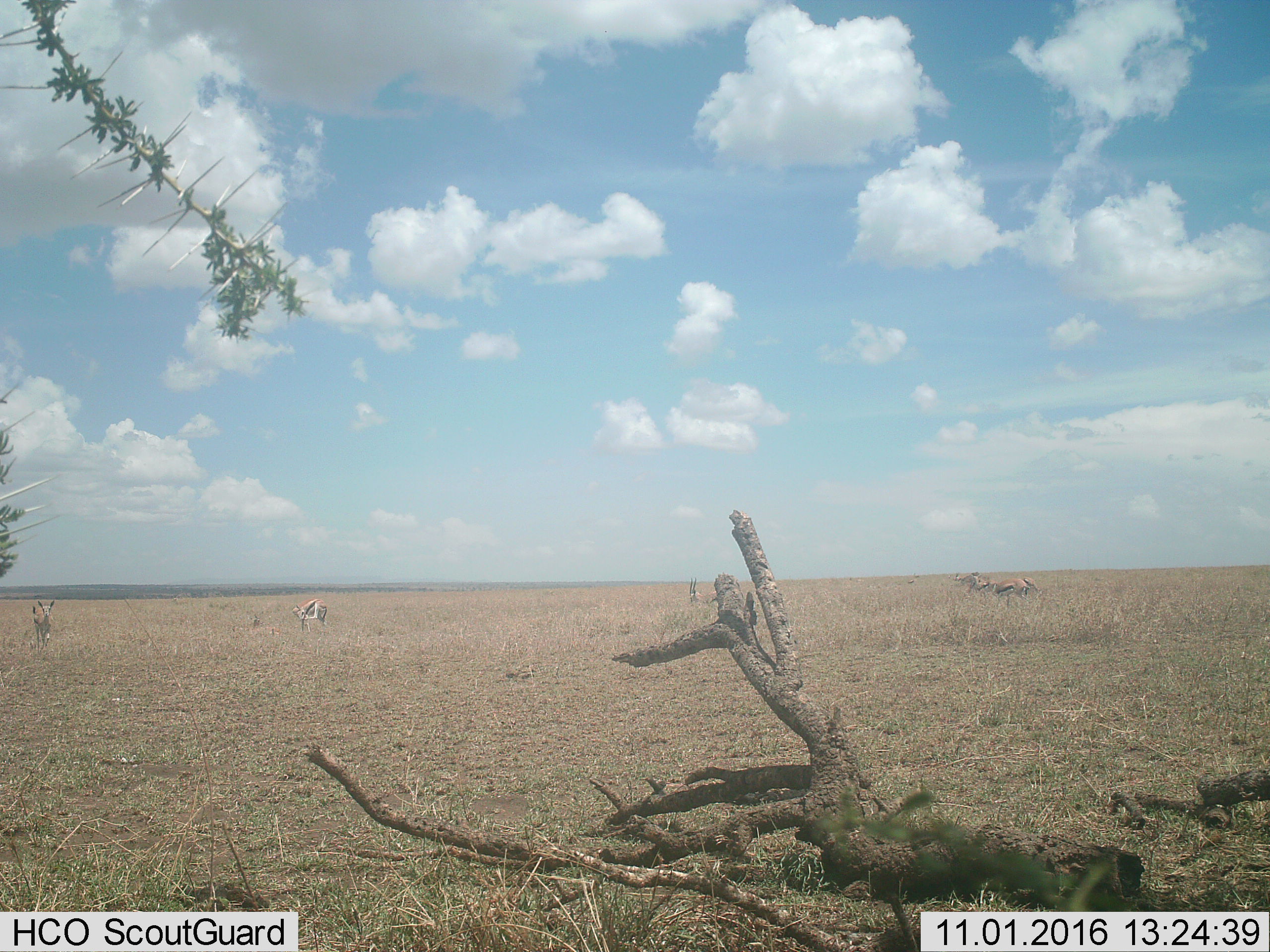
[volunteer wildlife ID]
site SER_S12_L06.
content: unidentified animal